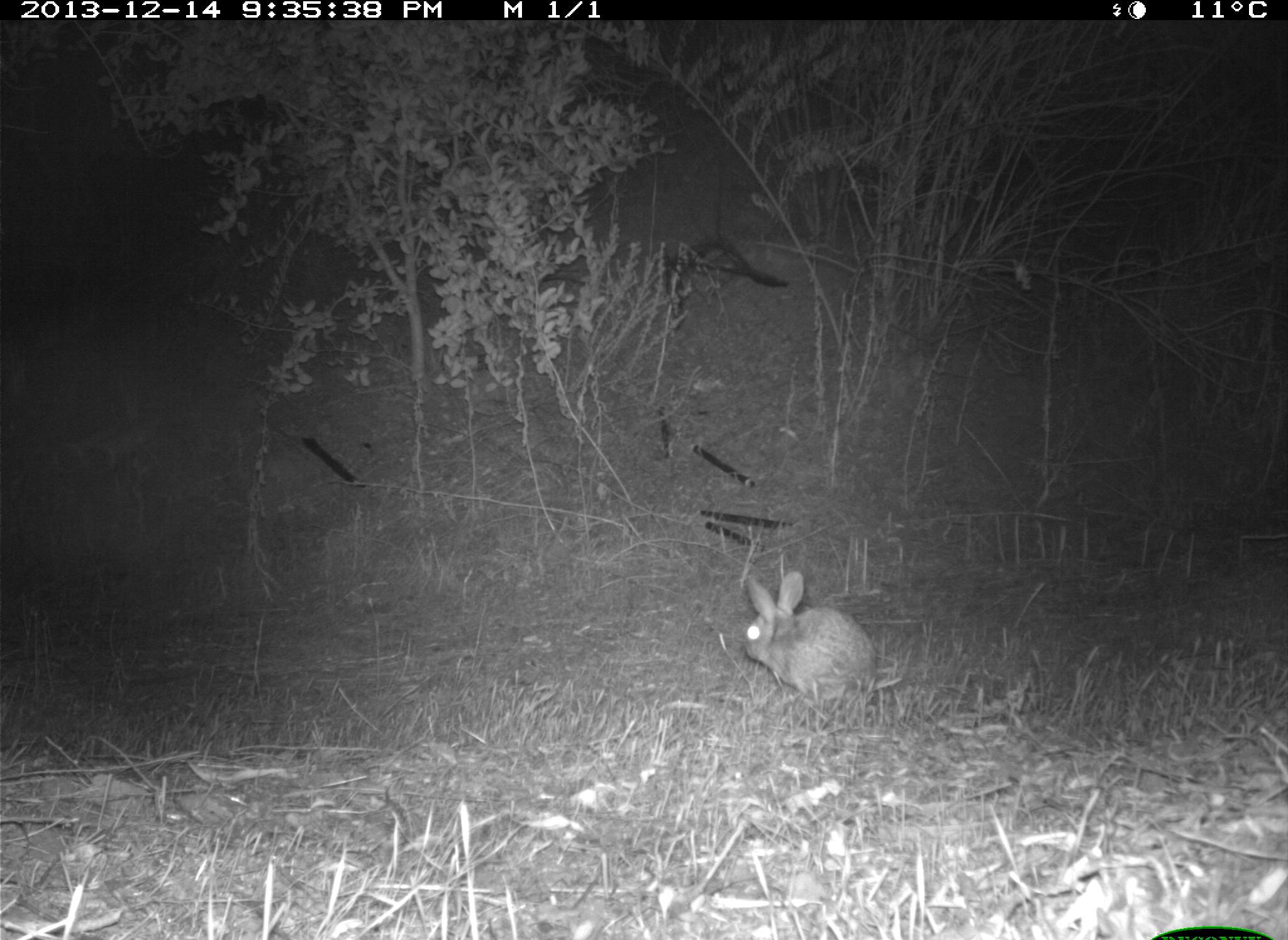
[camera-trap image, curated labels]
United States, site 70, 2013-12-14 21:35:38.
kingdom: Animalia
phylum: Chordata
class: Mammalia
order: Lagomorpha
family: Leporidae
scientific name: Leporidae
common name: rabbits and hares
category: rabbit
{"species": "rabbit (rabbits and hares) (Leporidae)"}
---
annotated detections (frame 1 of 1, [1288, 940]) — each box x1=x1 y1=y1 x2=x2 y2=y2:
rabbit: x1=742 y1=570 x2=878 y2=702